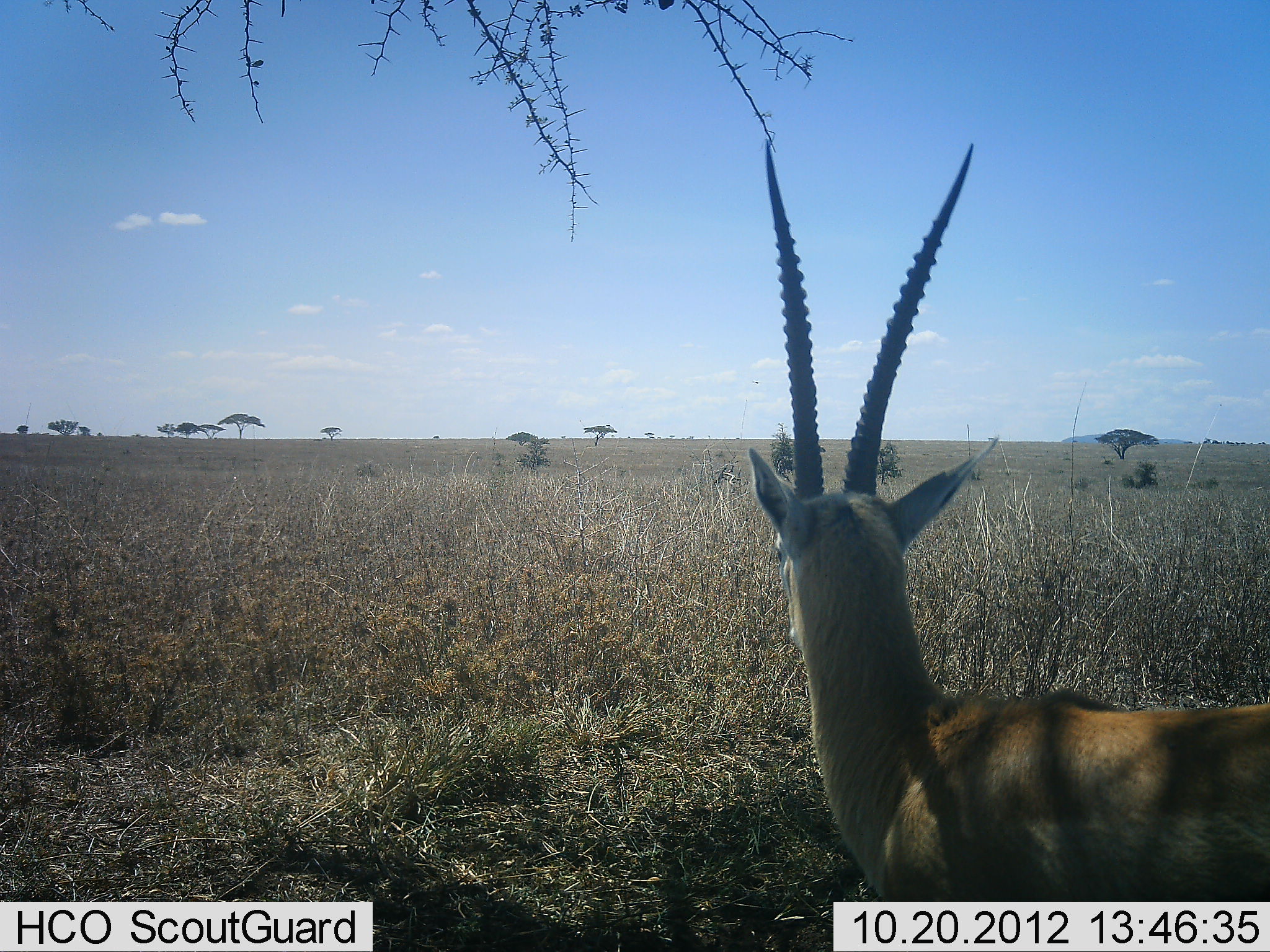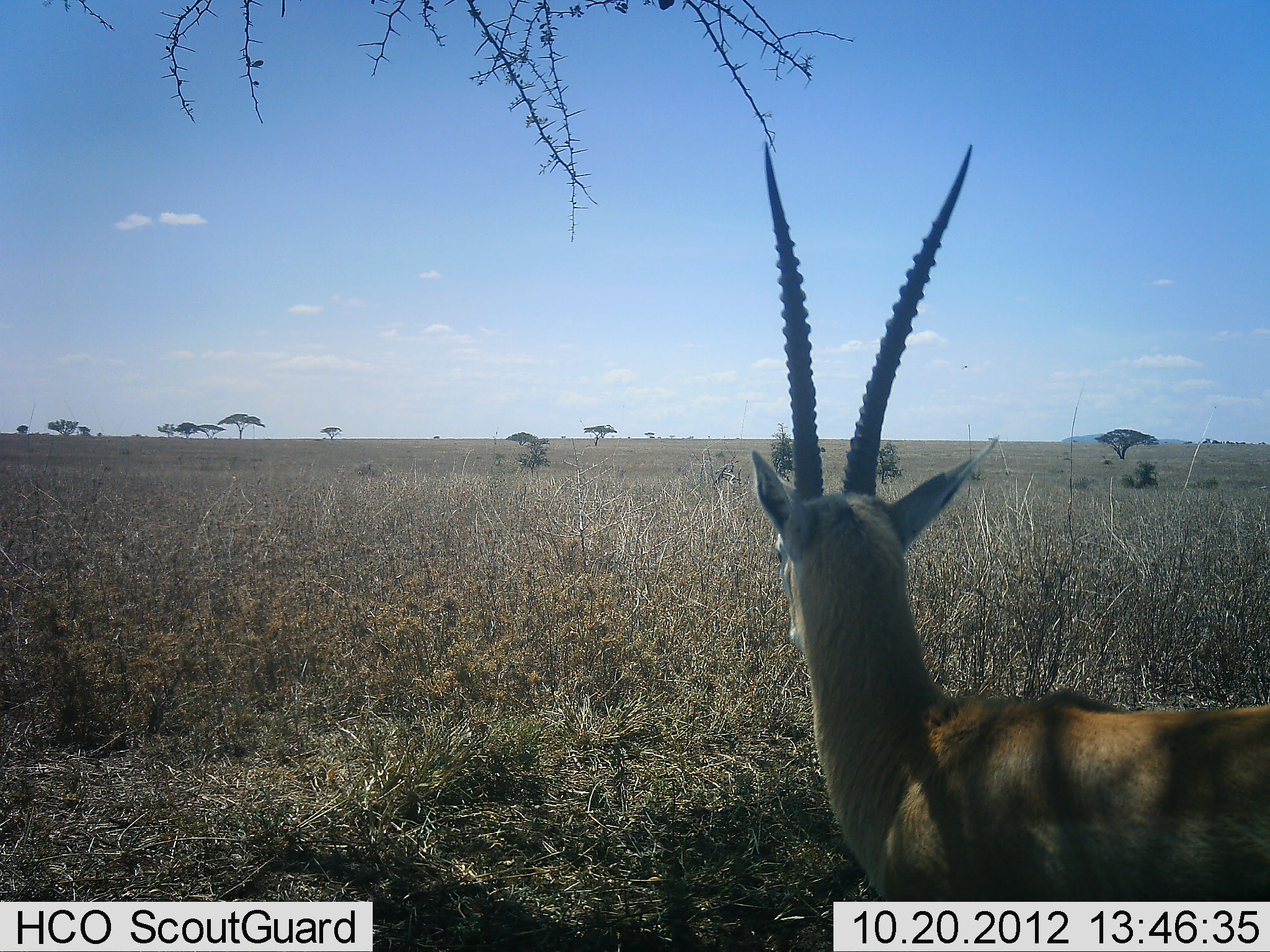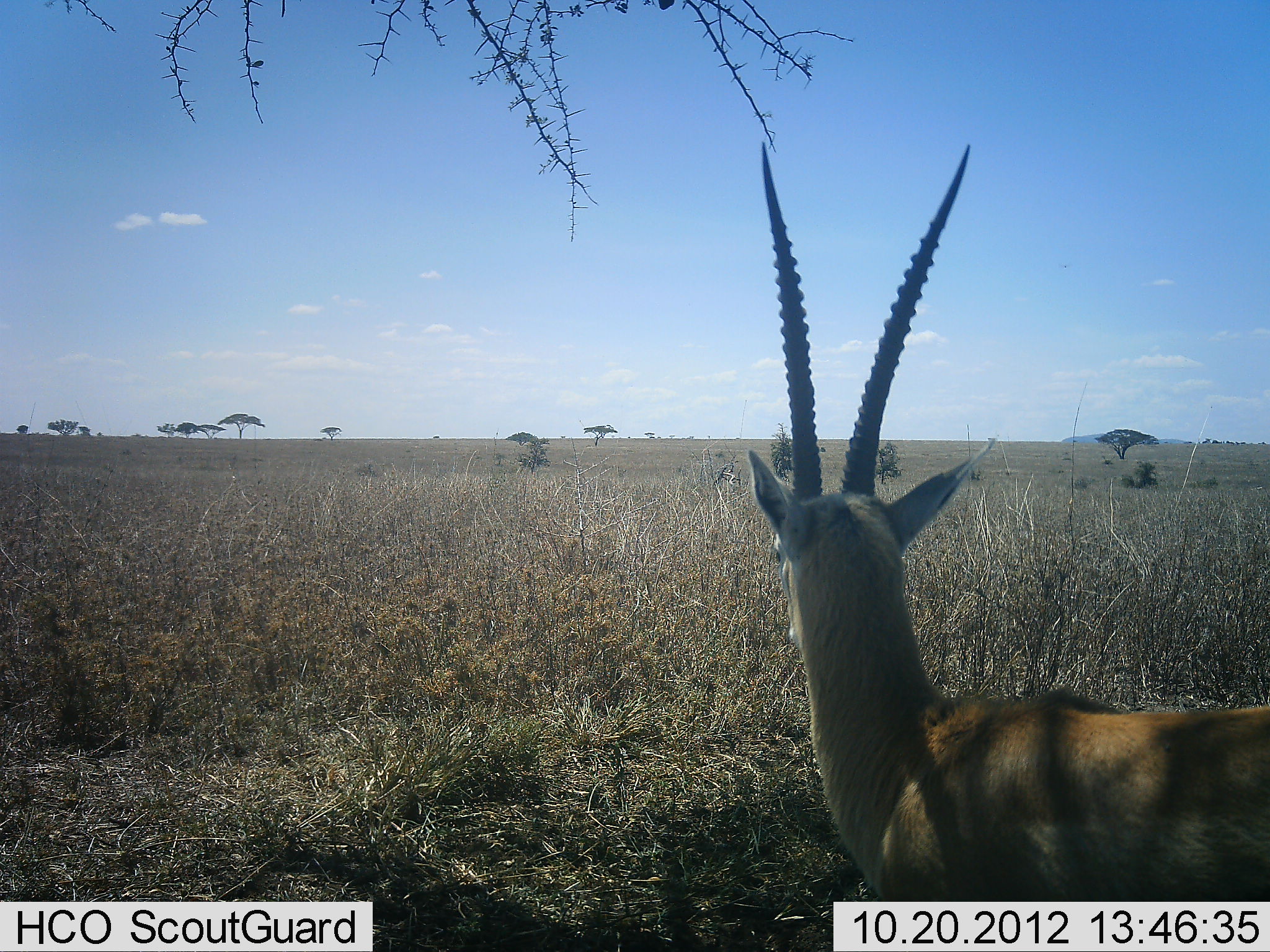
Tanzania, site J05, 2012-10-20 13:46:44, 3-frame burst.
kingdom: Animalia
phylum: Chordata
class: Mammalia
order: Artiodactyla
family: Bovidae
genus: Nanger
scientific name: Nanger granti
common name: grant's gazelle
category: gazellegrants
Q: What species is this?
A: Gazellegrants (grant's gazelle) (Nanger granti).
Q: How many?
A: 1.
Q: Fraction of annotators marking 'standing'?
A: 70%.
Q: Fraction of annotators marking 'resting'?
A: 30%.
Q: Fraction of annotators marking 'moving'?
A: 0%.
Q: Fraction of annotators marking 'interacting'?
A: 0%.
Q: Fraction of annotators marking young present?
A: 0%.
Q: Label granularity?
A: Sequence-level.